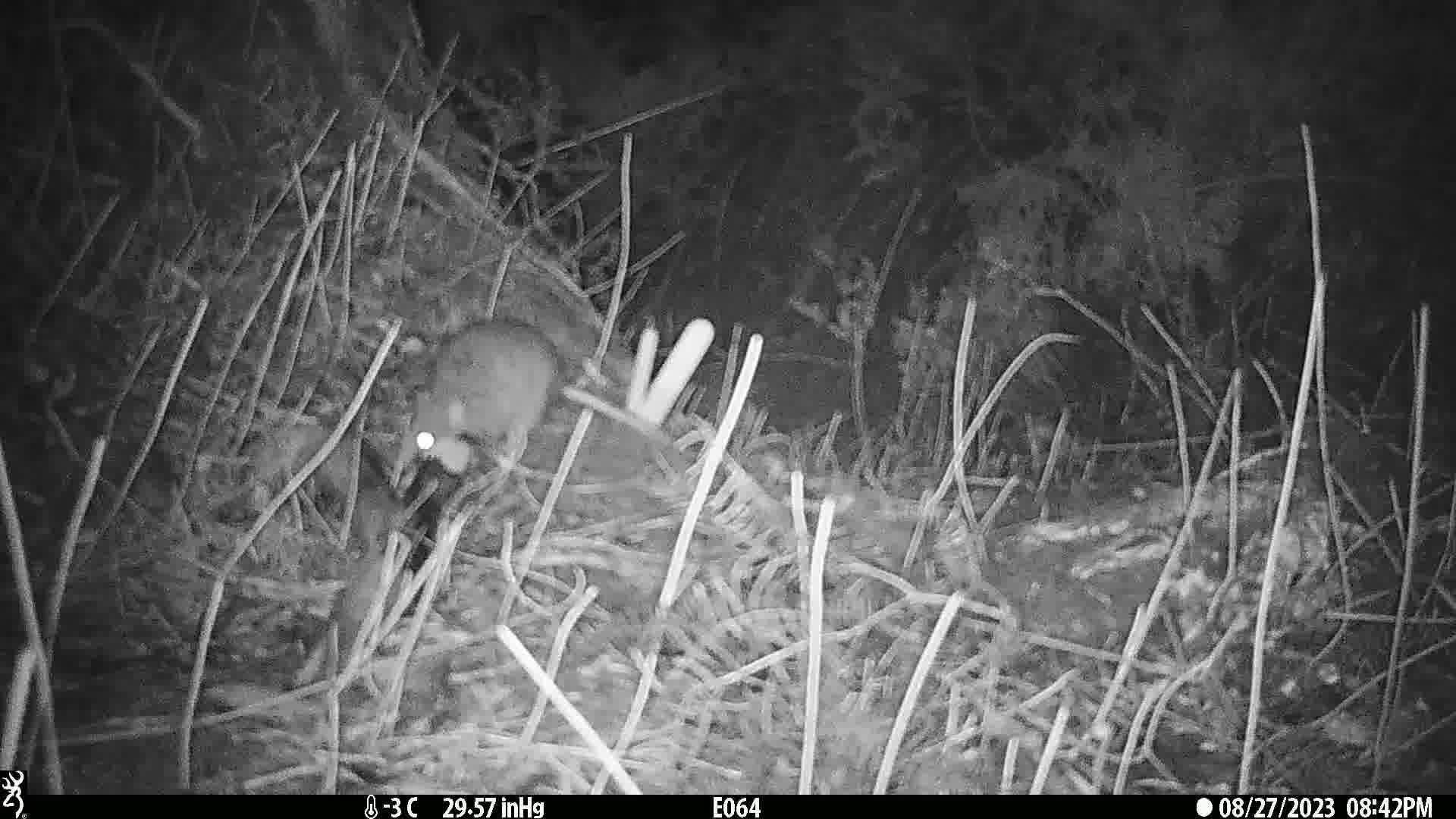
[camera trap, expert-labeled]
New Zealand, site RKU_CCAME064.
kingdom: Animalia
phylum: Chordata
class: Mammalia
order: Rodentia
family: Muridae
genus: Rattus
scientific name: Rattus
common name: rat